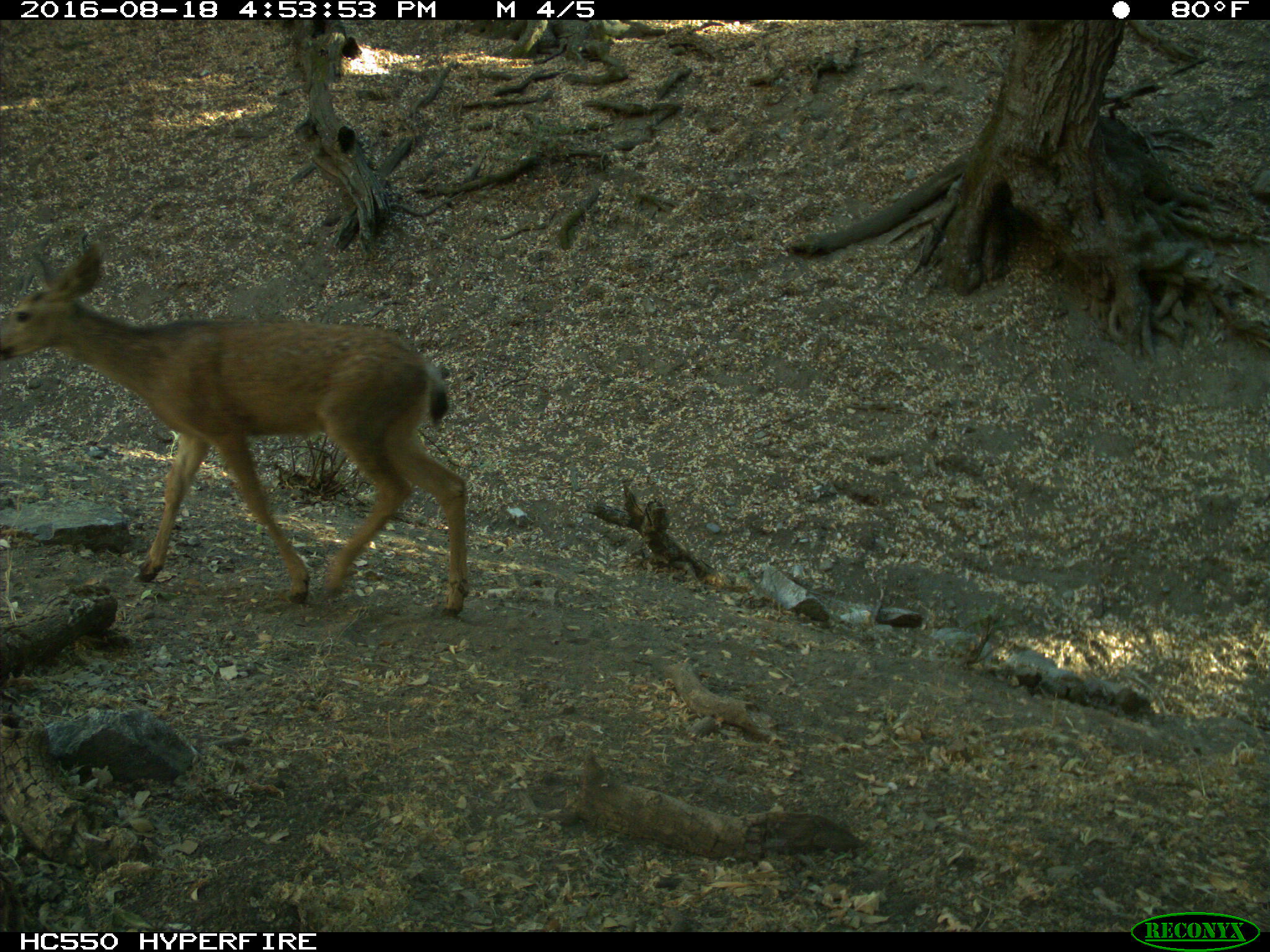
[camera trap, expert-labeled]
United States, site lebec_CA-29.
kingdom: Animalia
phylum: Chordata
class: Mammalia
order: Artiodactyla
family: Cervidae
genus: Odocoileus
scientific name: Odocoileus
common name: deer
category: unidentified deer